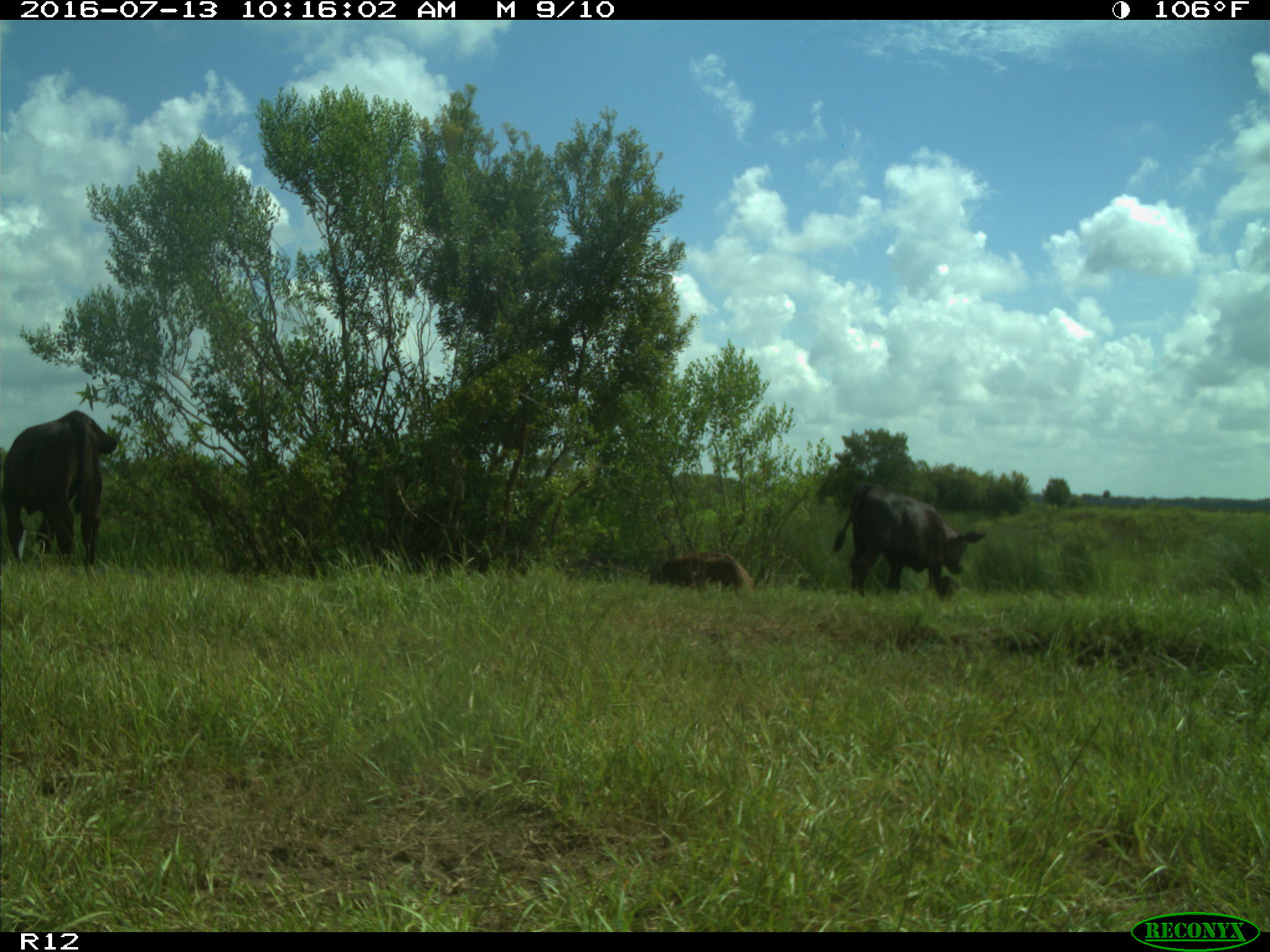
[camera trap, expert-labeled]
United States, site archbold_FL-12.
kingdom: Animalia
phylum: Chordata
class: Mammalia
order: Artiodactyla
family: Bovidae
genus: Bos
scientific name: Bos taurus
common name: domestic cow